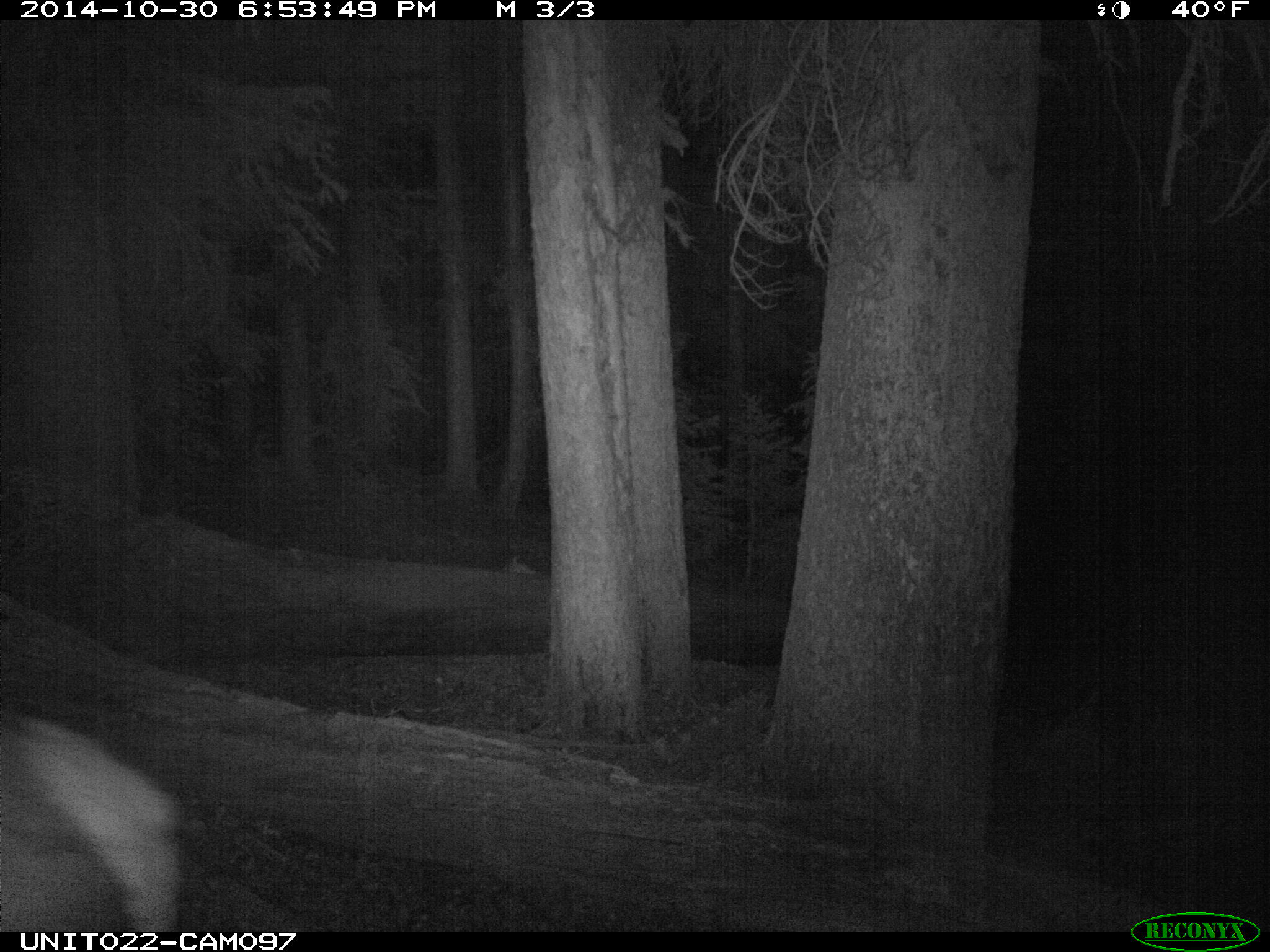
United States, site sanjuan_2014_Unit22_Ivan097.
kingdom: Animalia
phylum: Chordata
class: Mammalia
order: Artiodactyla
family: Cervidae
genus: Cervus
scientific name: Cervus elaphus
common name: red deer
Cervus elaphus (red deer).